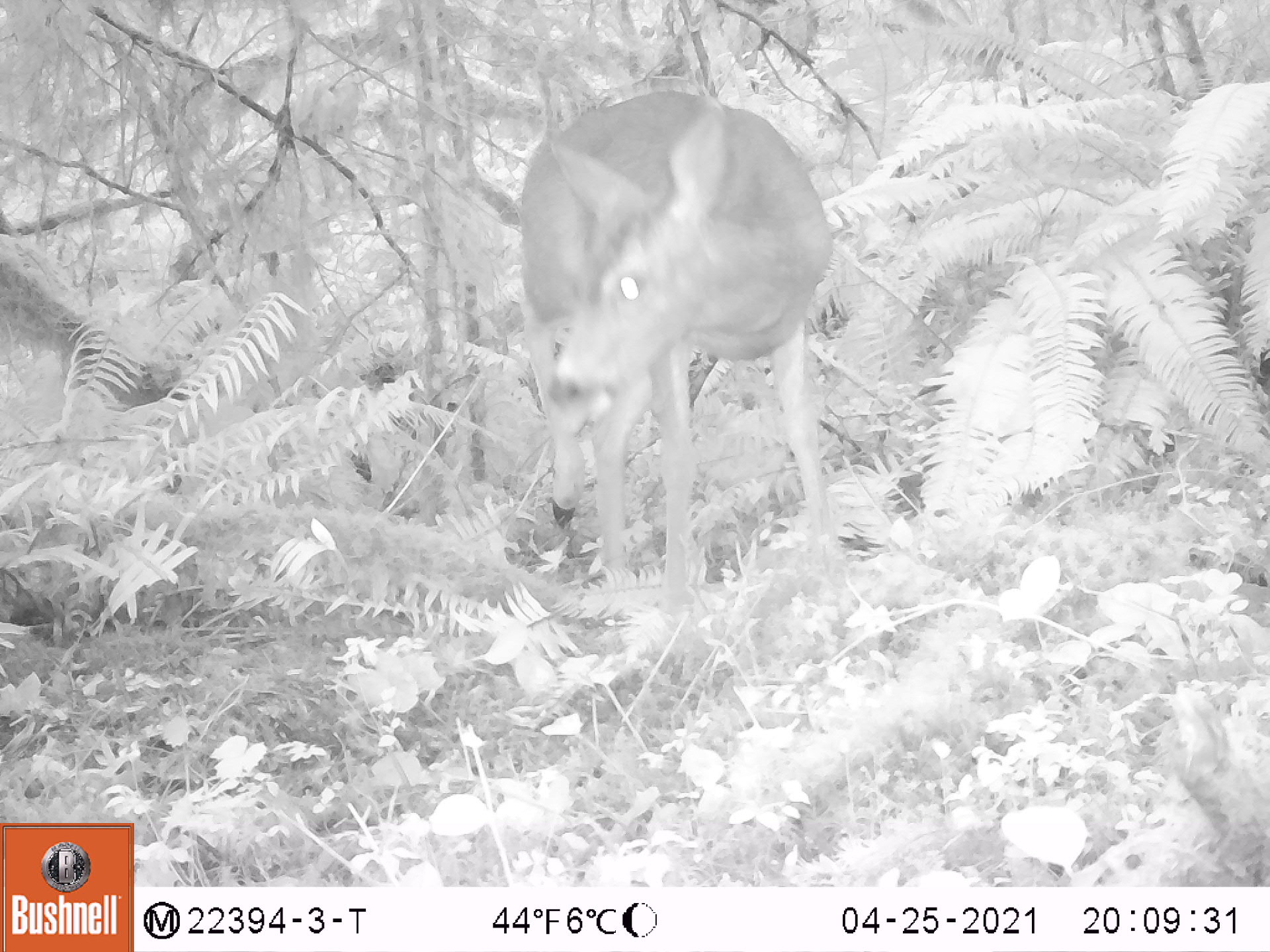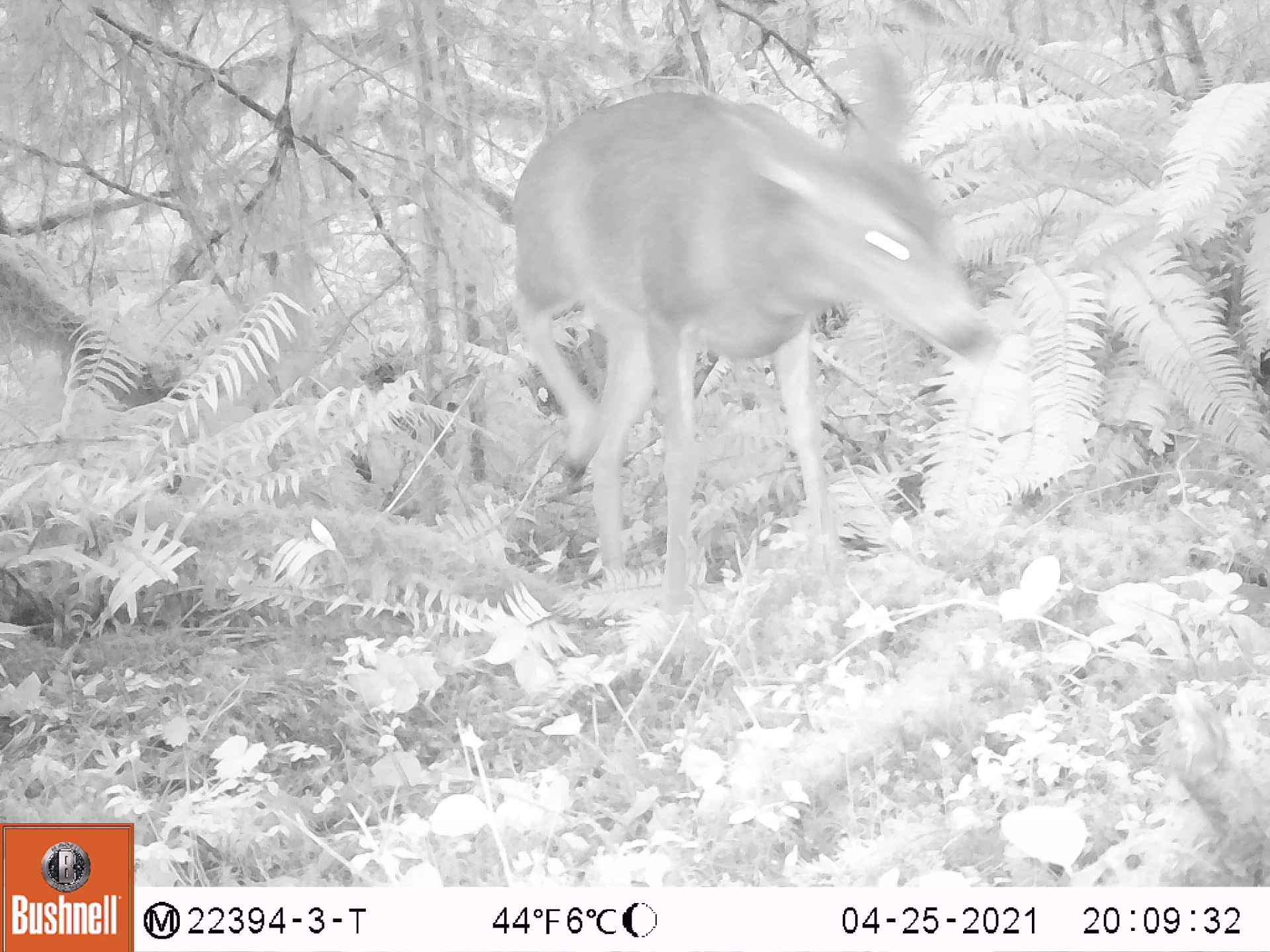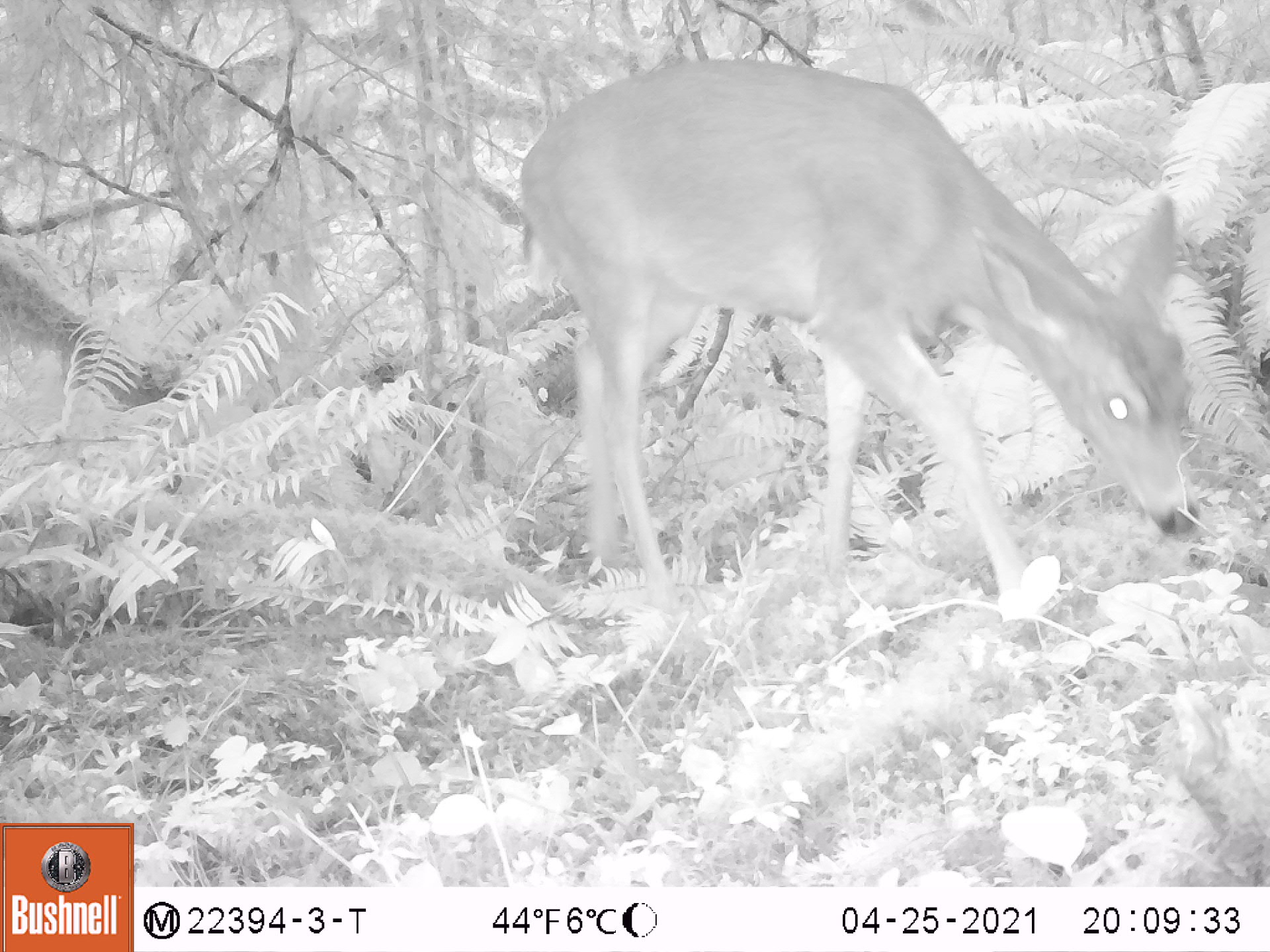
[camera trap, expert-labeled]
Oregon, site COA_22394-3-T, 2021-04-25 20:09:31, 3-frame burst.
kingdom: Animalia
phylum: Chordata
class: Mammalia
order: Artiodactyla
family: Cervidae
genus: Odocoileus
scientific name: Odocoileus hemionus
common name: black-tailed deer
Black-tailed deer (Odocoileus hemionus).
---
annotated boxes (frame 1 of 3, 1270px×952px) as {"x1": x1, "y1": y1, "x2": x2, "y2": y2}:
black-tailed deer: {"x1": 460, "y1": 83, "x2": 867, "y2": 657}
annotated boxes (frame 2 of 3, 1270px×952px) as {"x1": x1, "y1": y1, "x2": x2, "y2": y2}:
black-tailed deer: {"x1": 480, "y1": 44, "x2": 994, "y2": 662}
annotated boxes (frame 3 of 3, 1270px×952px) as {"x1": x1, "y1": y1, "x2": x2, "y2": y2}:
black-tailed deer: {"x1": 479, "y1": 44, "x2": 1235, "y2": 676}